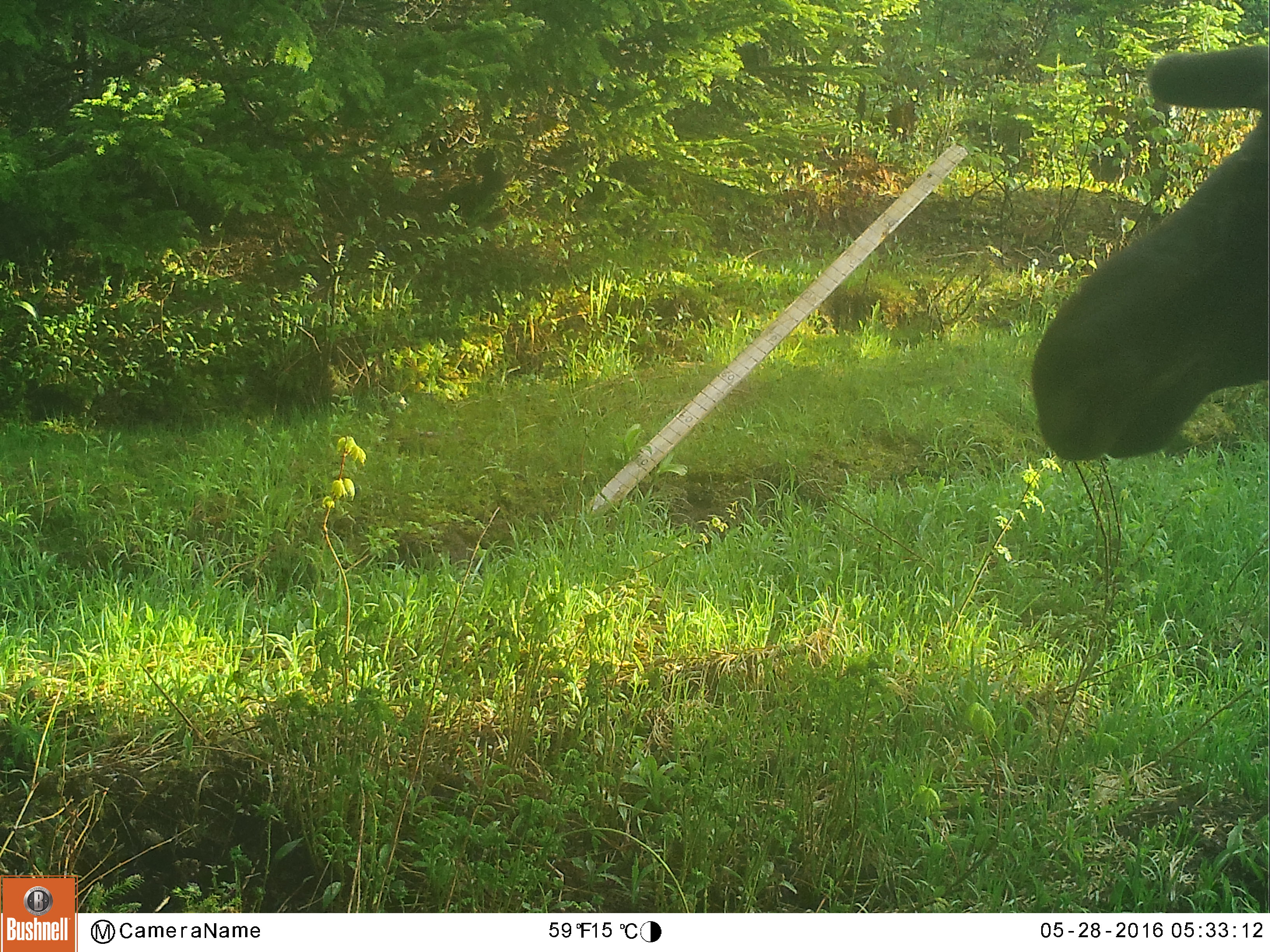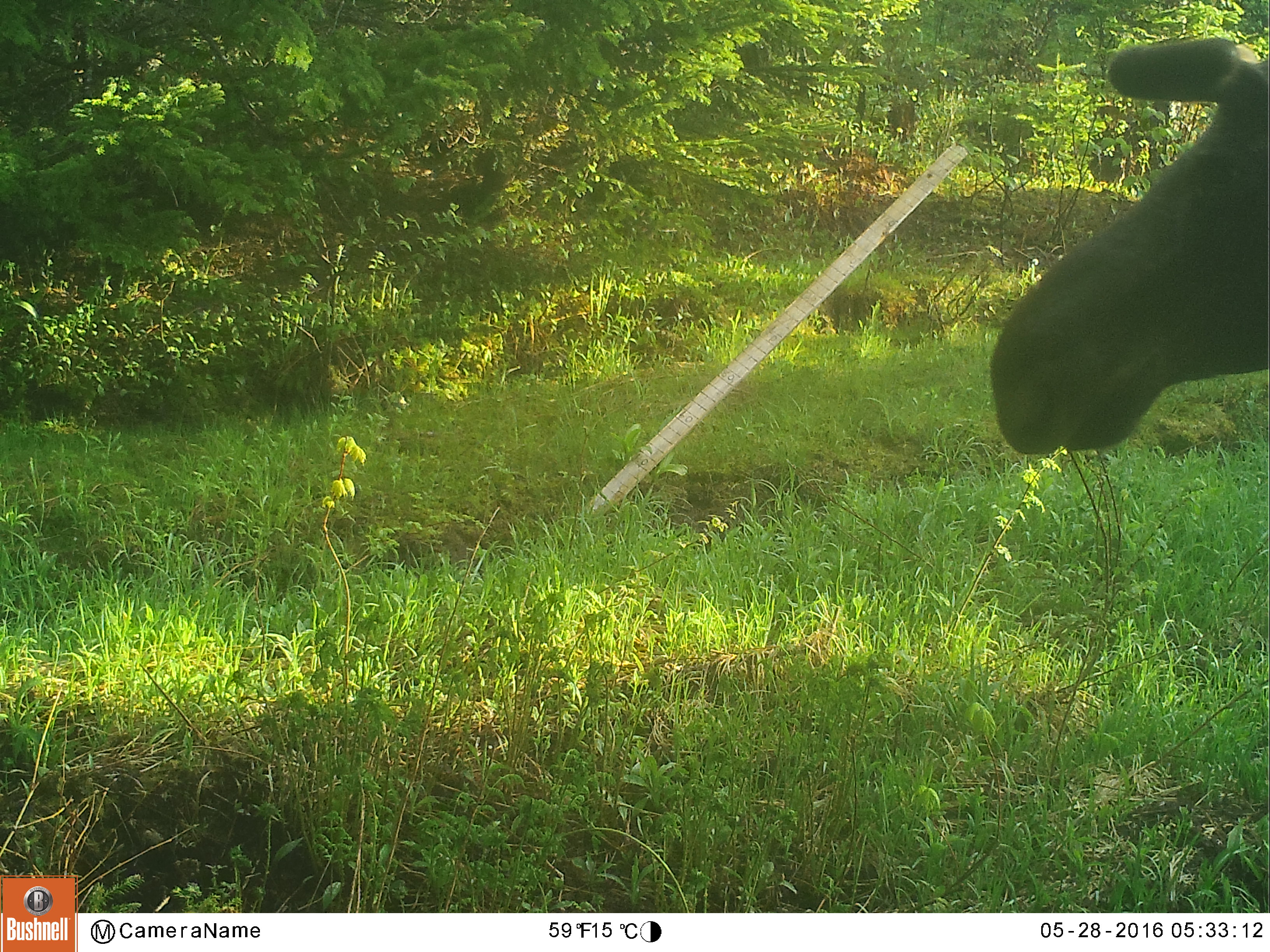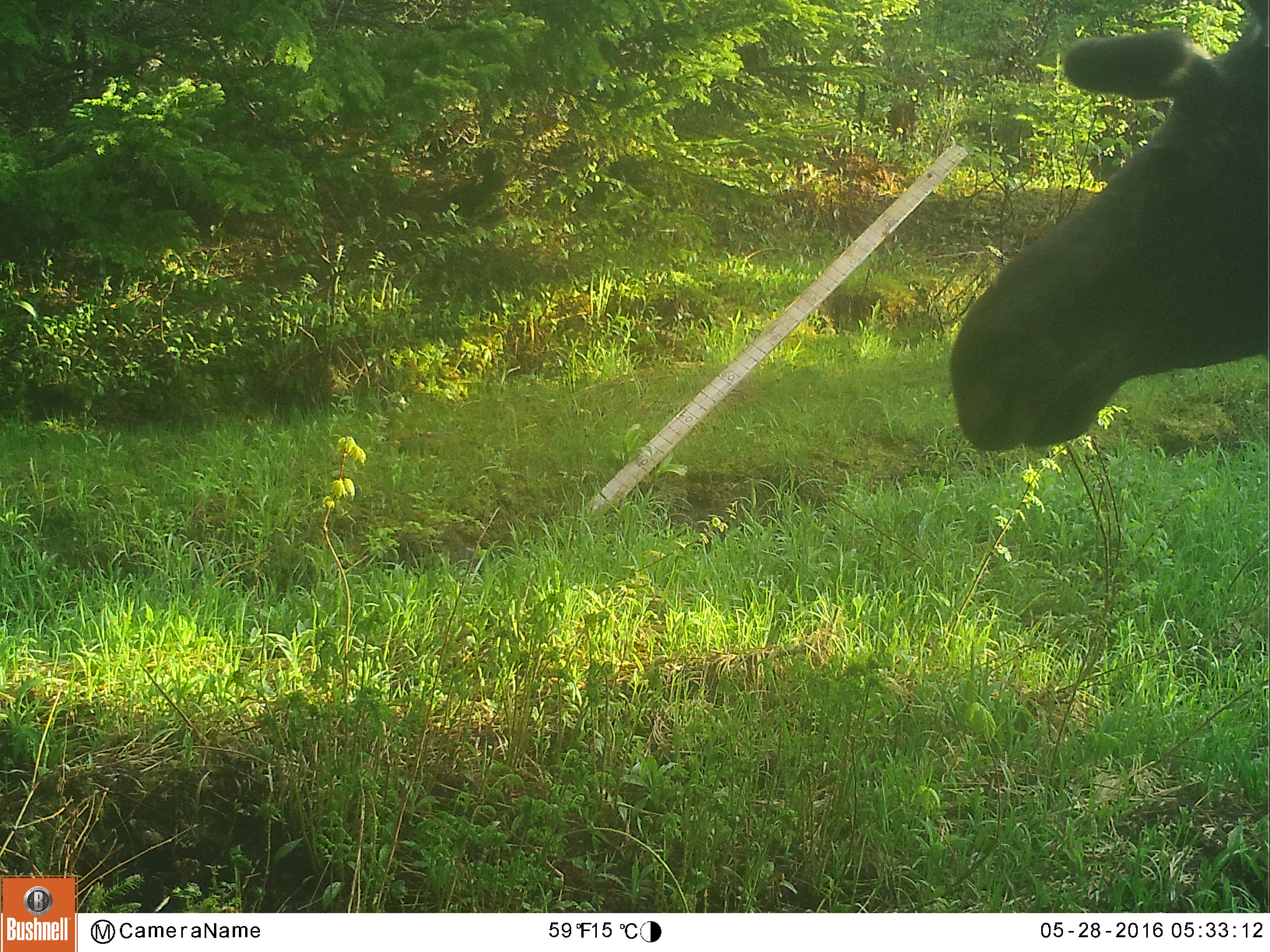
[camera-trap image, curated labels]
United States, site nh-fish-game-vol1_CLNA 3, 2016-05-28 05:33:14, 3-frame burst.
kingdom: Animalia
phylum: Chordata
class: Mammalia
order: Artiodactyla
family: Cervidae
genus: Alces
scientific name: Alces alces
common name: moose